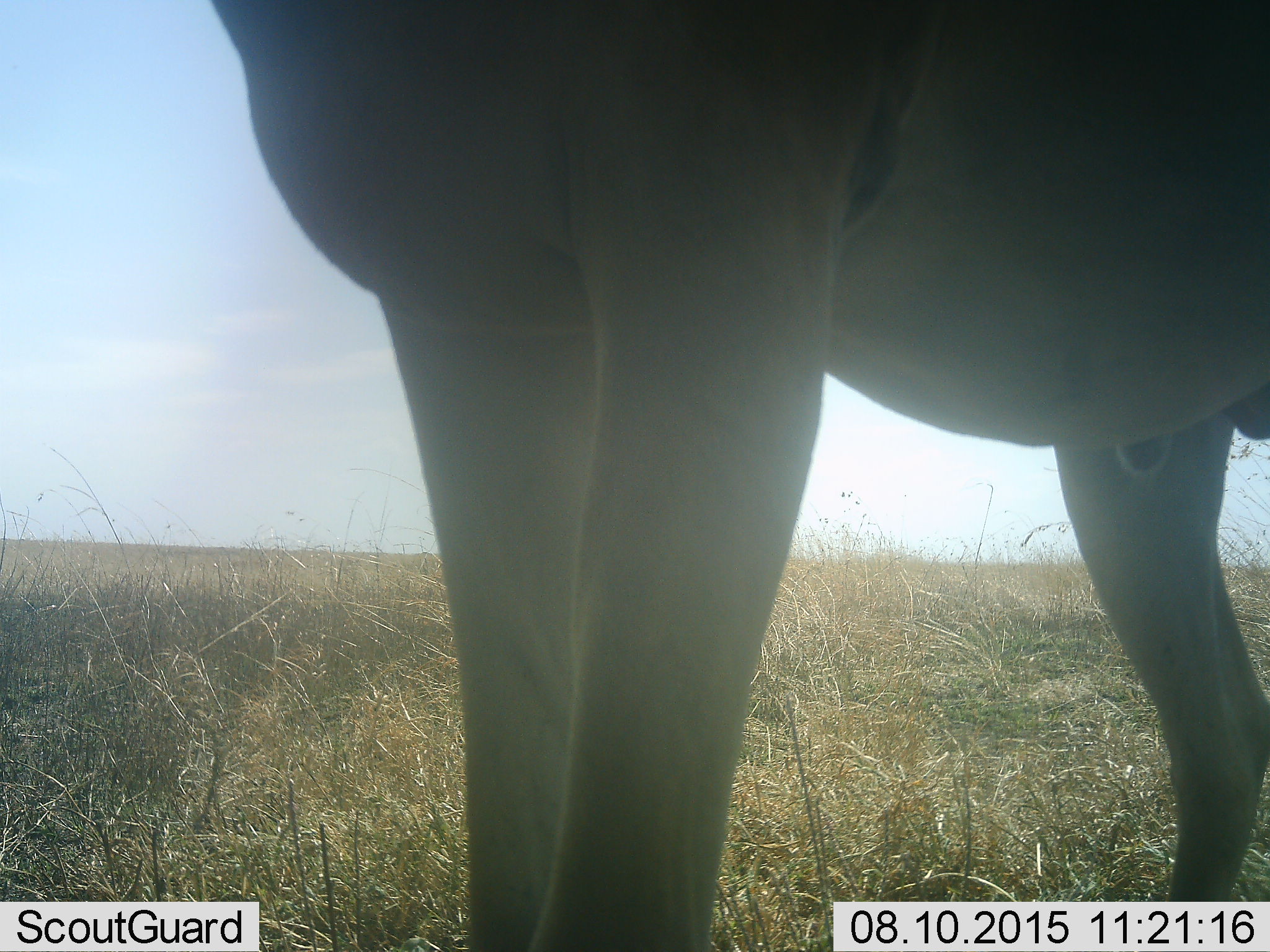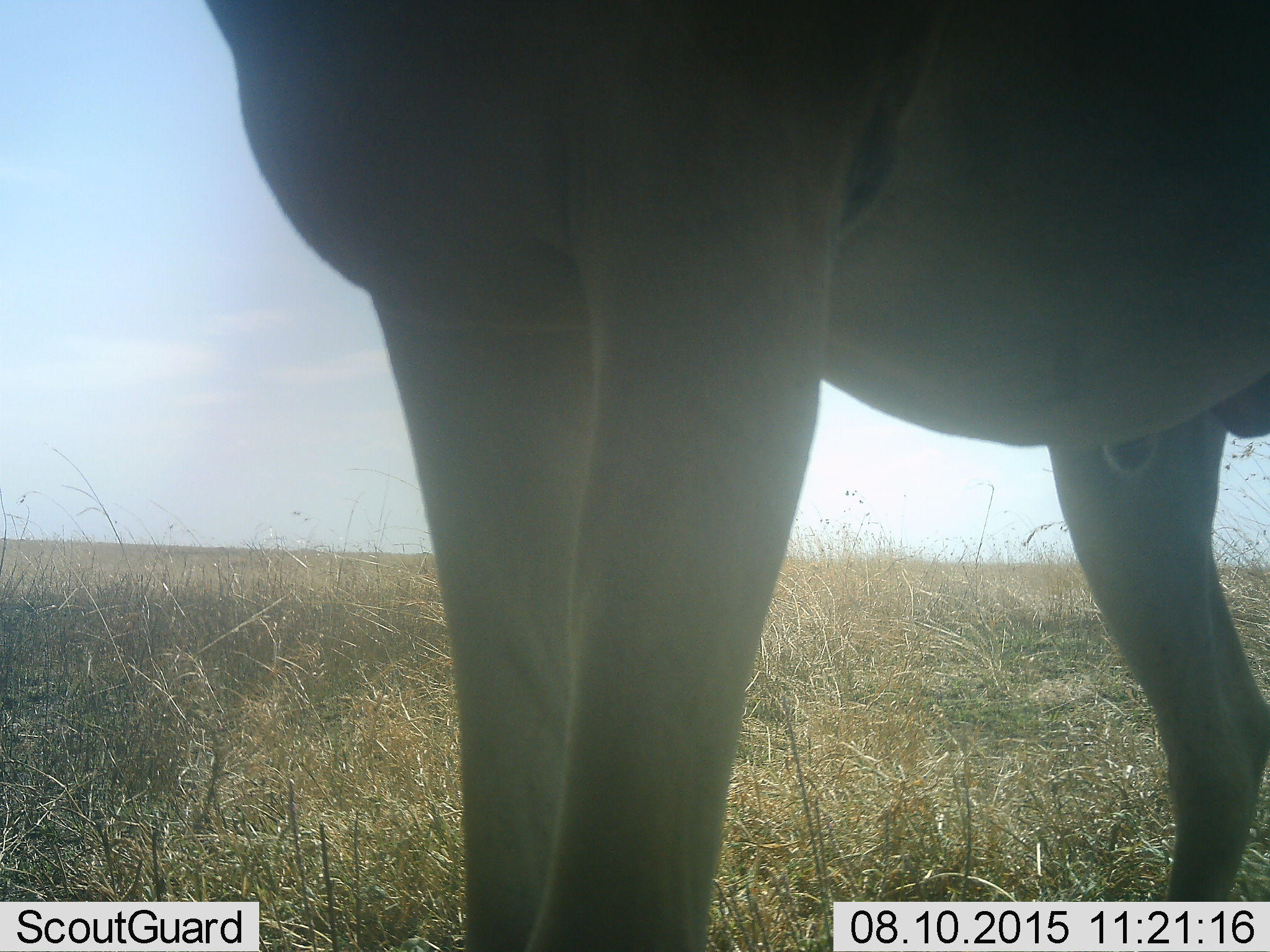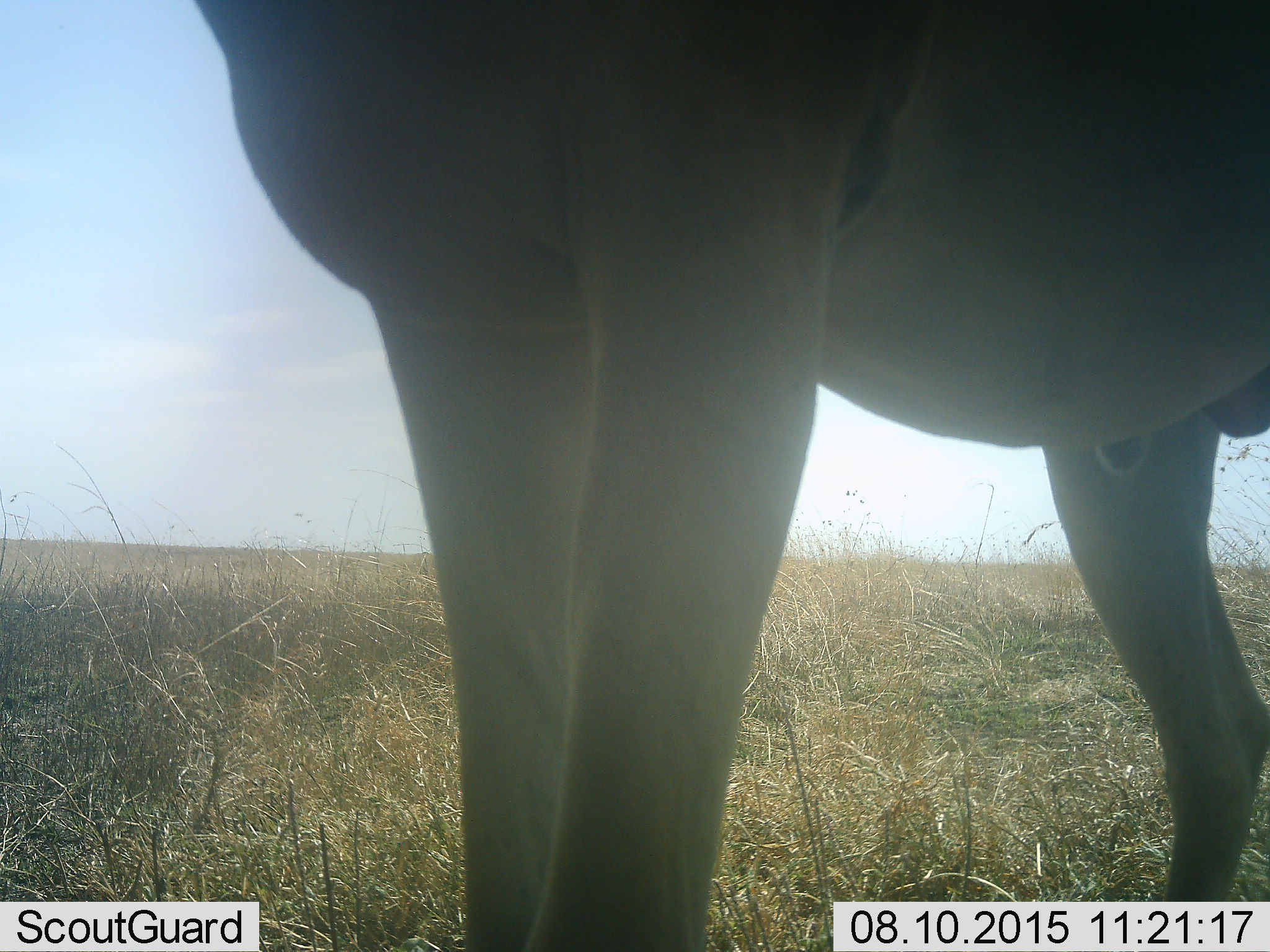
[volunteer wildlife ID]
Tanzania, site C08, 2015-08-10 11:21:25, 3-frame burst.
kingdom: Animalia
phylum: Chordata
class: Mammalia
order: Artiodactyla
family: Bovidae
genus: Alcelaphus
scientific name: Alcelaphus buselaphus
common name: hartebeest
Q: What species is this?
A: Hartebeest (Alcelaphus buselaphus).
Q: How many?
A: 1.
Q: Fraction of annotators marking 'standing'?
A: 100%.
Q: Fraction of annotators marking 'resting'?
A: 0%.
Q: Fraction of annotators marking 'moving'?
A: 0%.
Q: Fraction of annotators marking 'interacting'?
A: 0%.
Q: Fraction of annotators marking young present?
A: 0%.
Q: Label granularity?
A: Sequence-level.